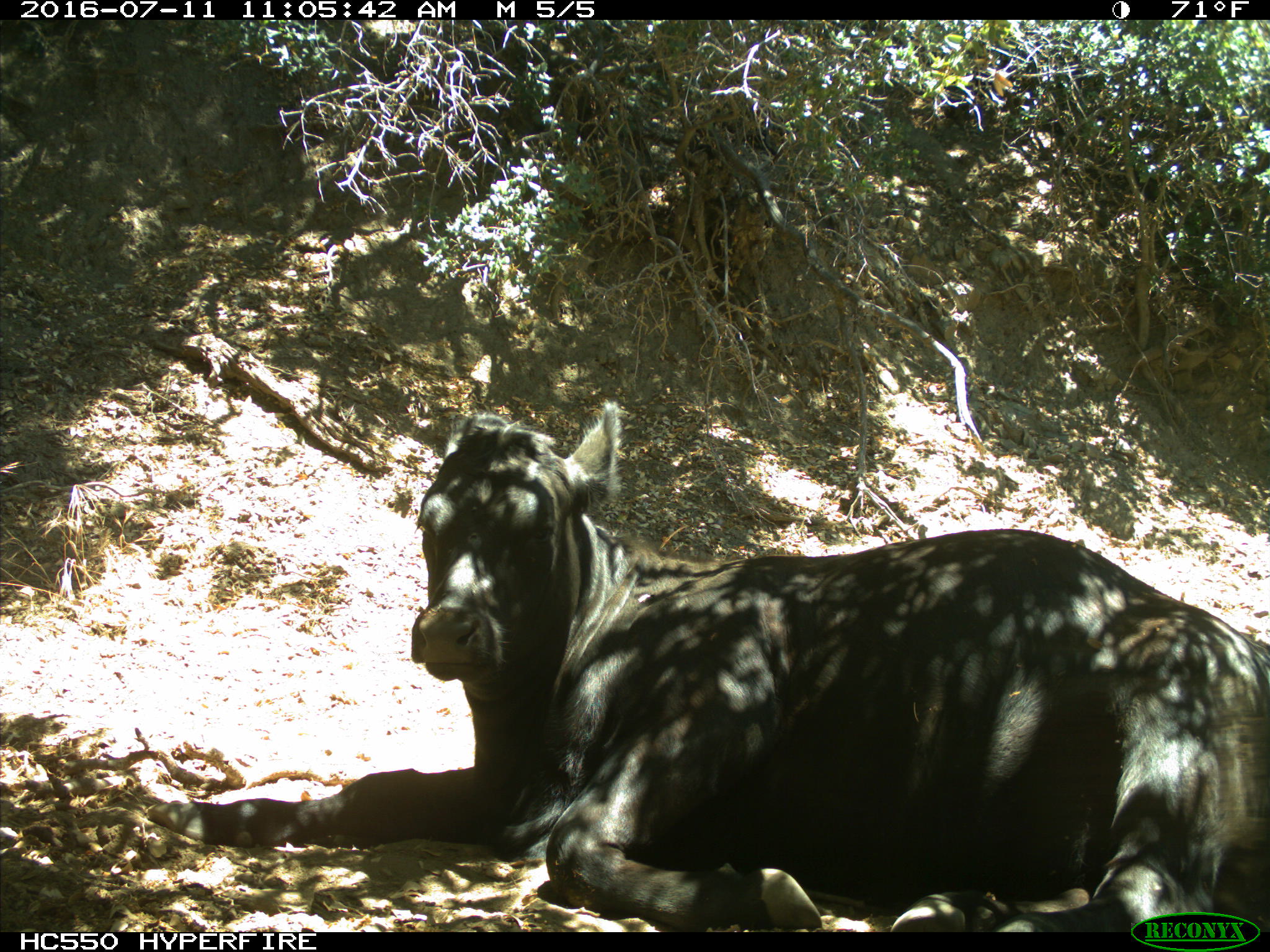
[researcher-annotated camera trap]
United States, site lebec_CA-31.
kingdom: Animalia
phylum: Chordata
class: Mammalia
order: Artiodactyla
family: Bovidae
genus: Bos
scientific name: Bos taurus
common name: domestic cow